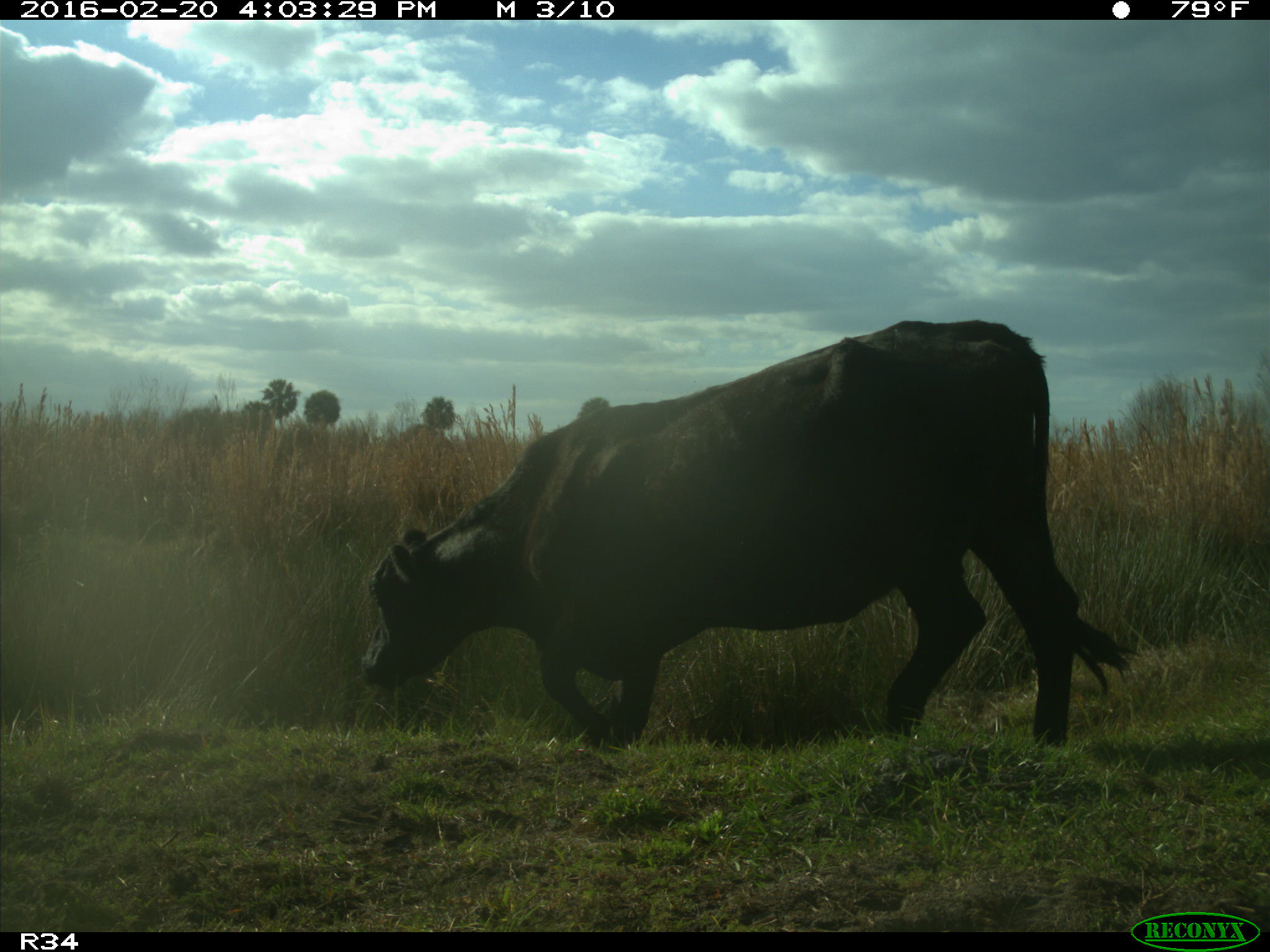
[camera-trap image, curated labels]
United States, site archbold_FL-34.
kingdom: Animalia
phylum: Chordata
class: Mammalia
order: Artiodactyla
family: Bovidae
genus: Bos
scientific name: Bos taurus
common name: domestic cow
Bos taurus (domestic cow).